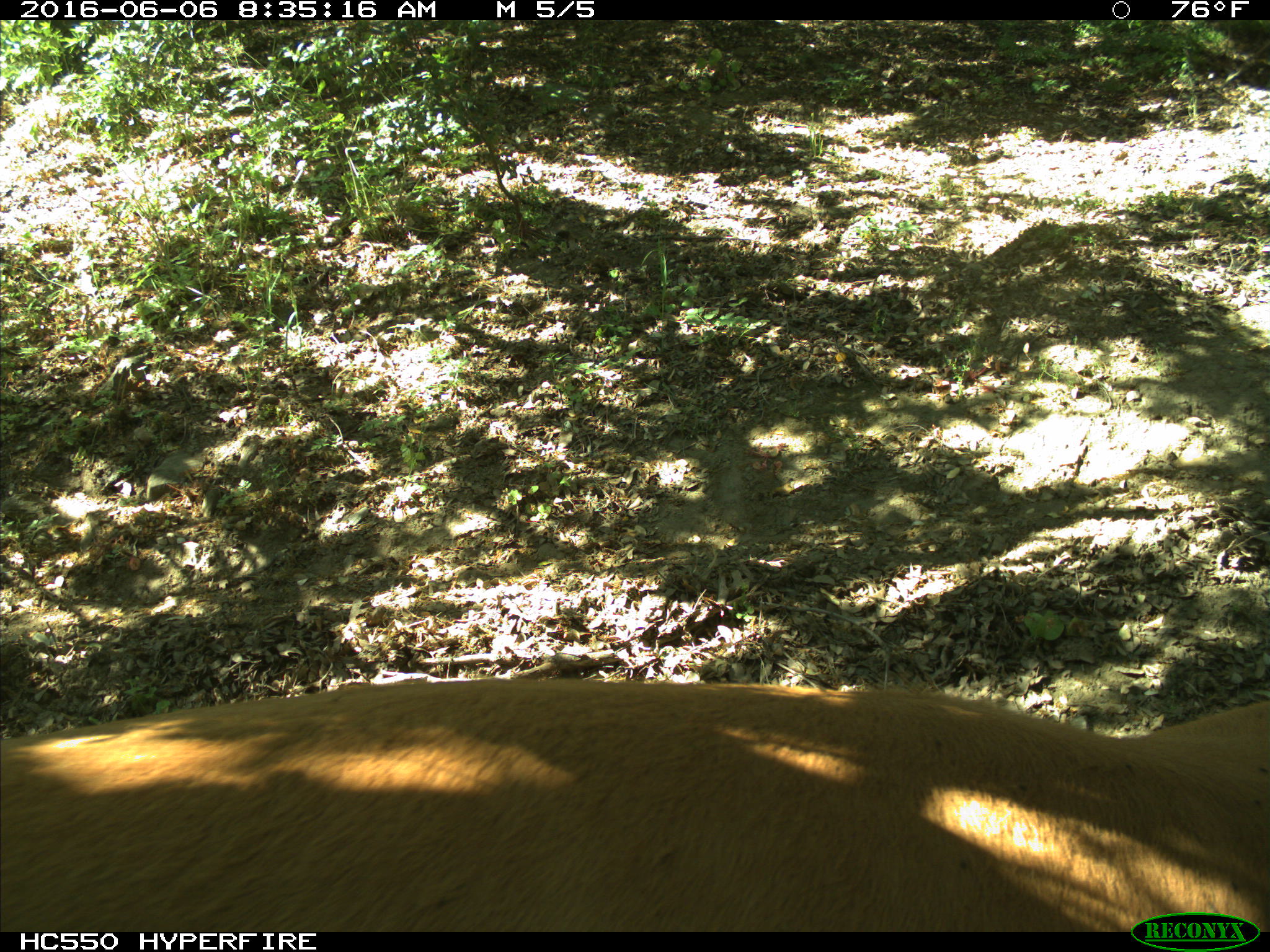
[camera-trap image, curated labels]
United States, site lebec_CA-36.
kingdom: Animalia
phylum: Chordata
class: Mammalia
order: Artiodactyla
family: Bovidae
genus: Bos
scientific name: Bos taurus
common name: domestic cow